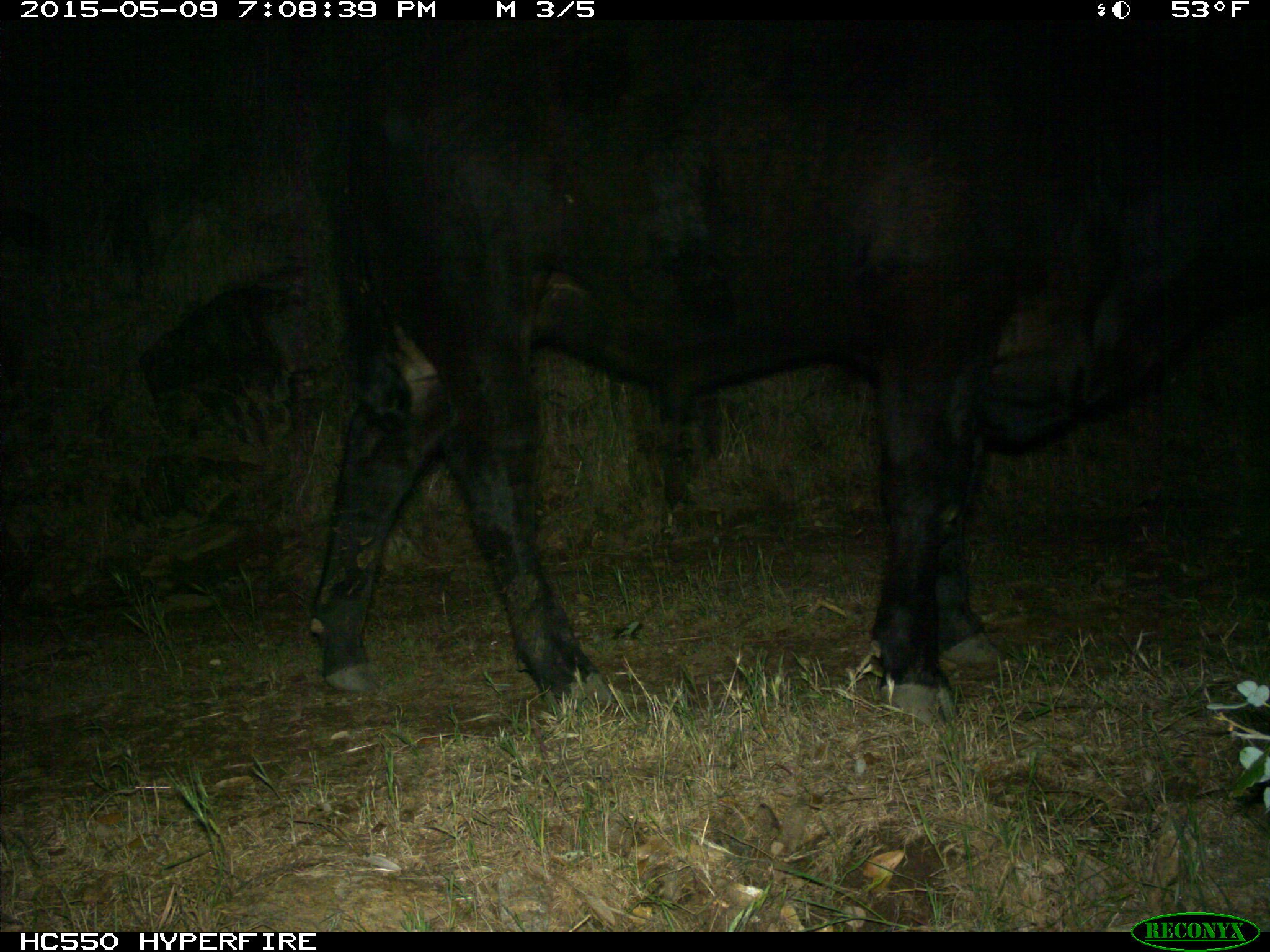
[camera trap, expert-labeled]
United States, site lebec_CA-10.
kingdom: Animalia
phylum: Chordata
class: Mammalia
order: Artiodactyla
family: Bovidae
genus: Bos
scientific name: Bos taurus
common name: domestic cow